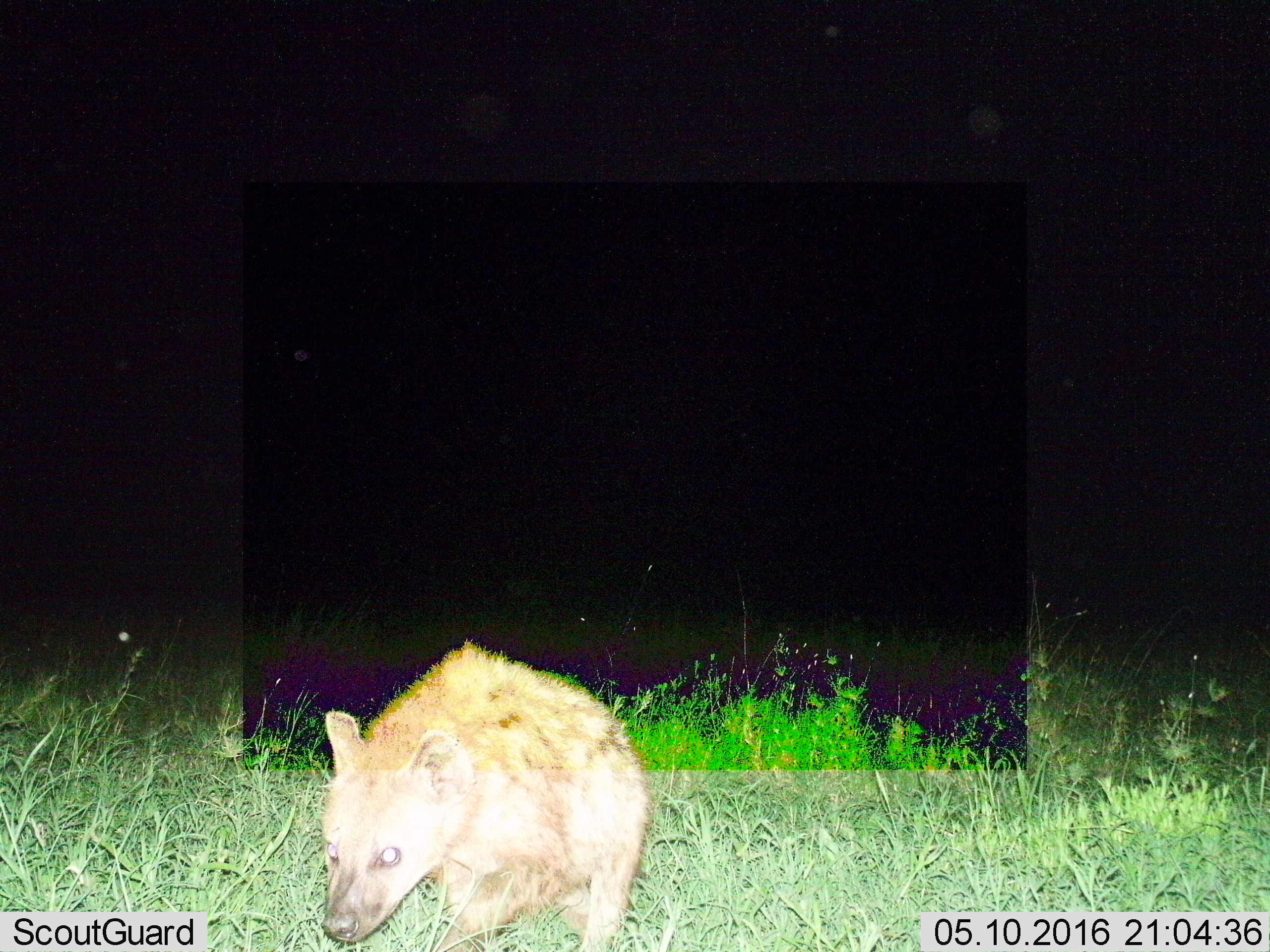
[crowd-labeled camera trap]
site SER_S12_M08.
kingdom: Animalia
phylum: Chordata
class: Mammalia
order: Carnivora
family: Hyaenidae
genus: Crocuta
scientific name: Crocuta crocuta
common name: spotted hyena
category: hyenaspotted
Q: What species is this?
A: Hyenaspotted (spotted hyena) (Crocuta crocuta).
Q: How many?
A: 1.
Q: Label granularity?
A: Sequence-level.